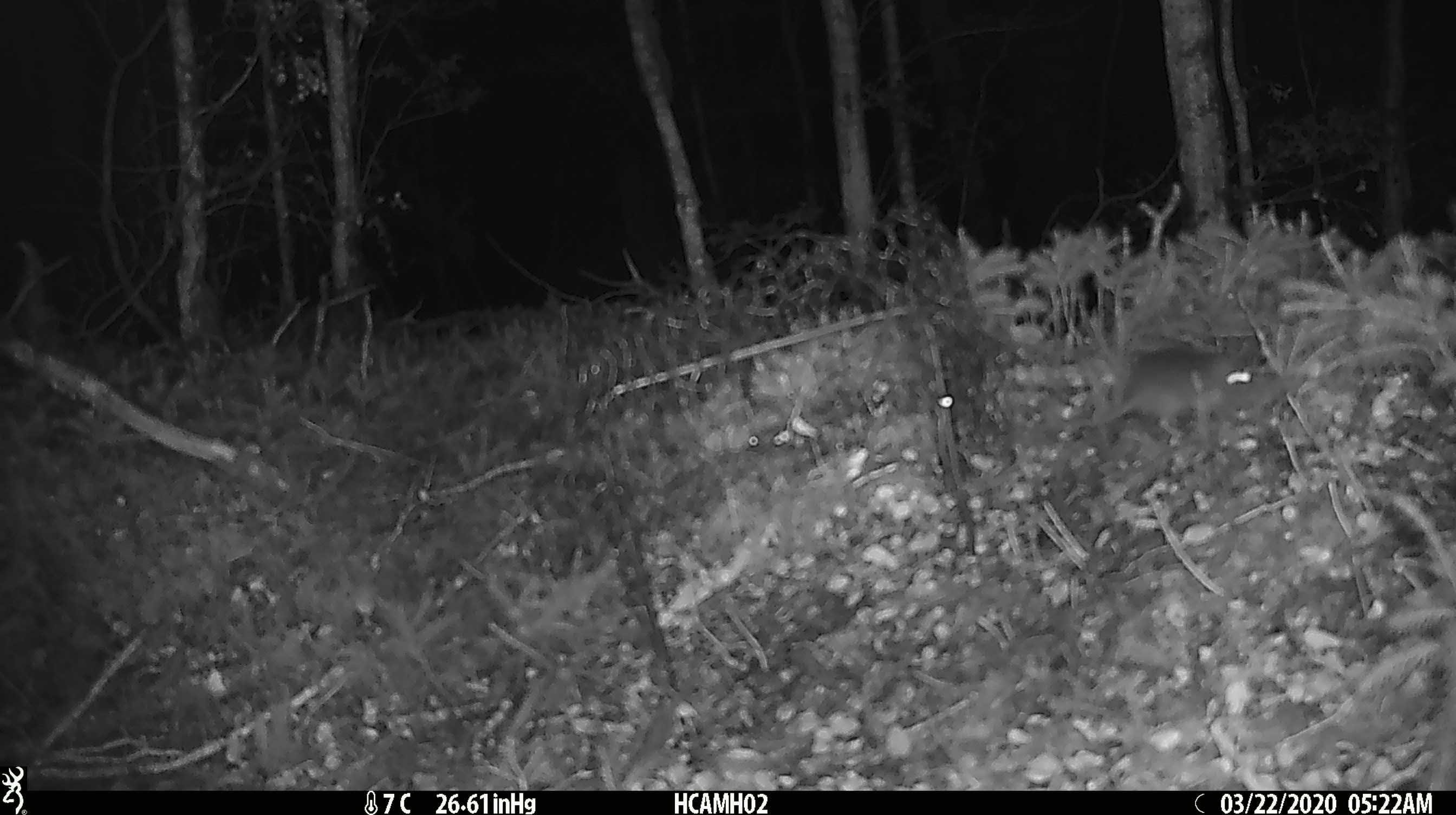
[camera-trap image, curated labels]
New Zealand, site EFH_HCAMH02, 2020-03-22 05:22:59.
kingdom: Animalia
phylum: Chordata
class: Mammalia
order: Rodentia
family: Muridae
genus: Mus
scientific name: Mus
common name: mouse